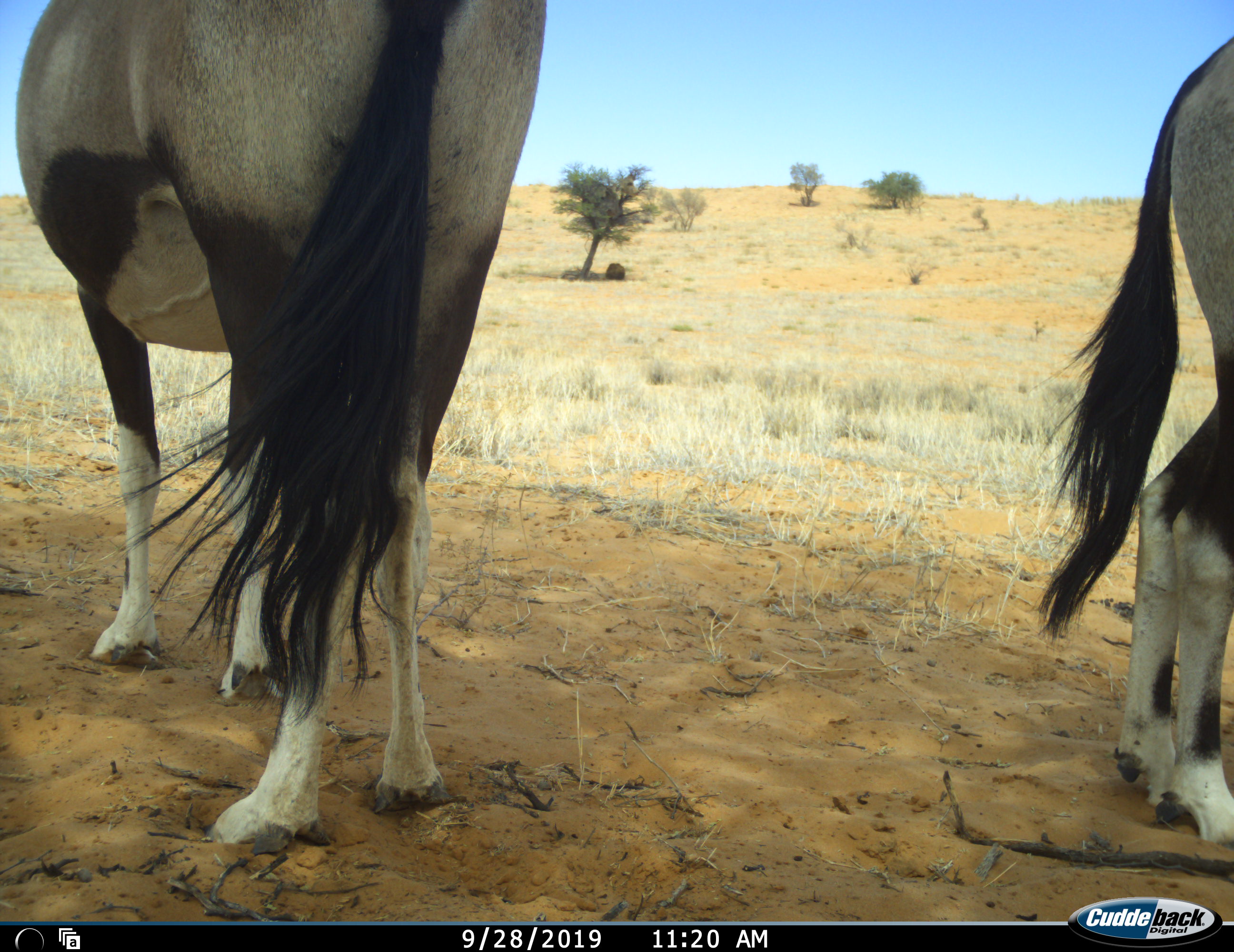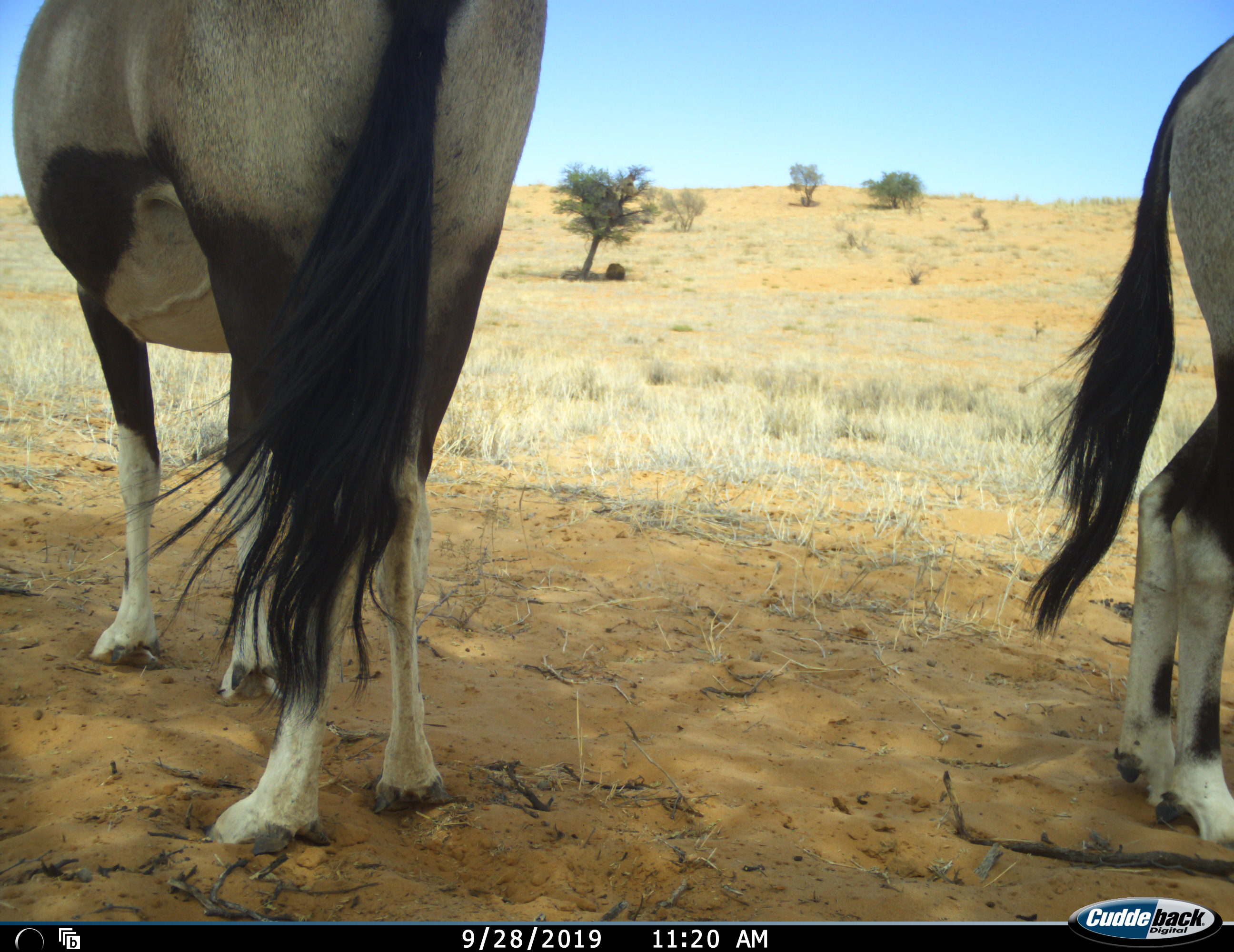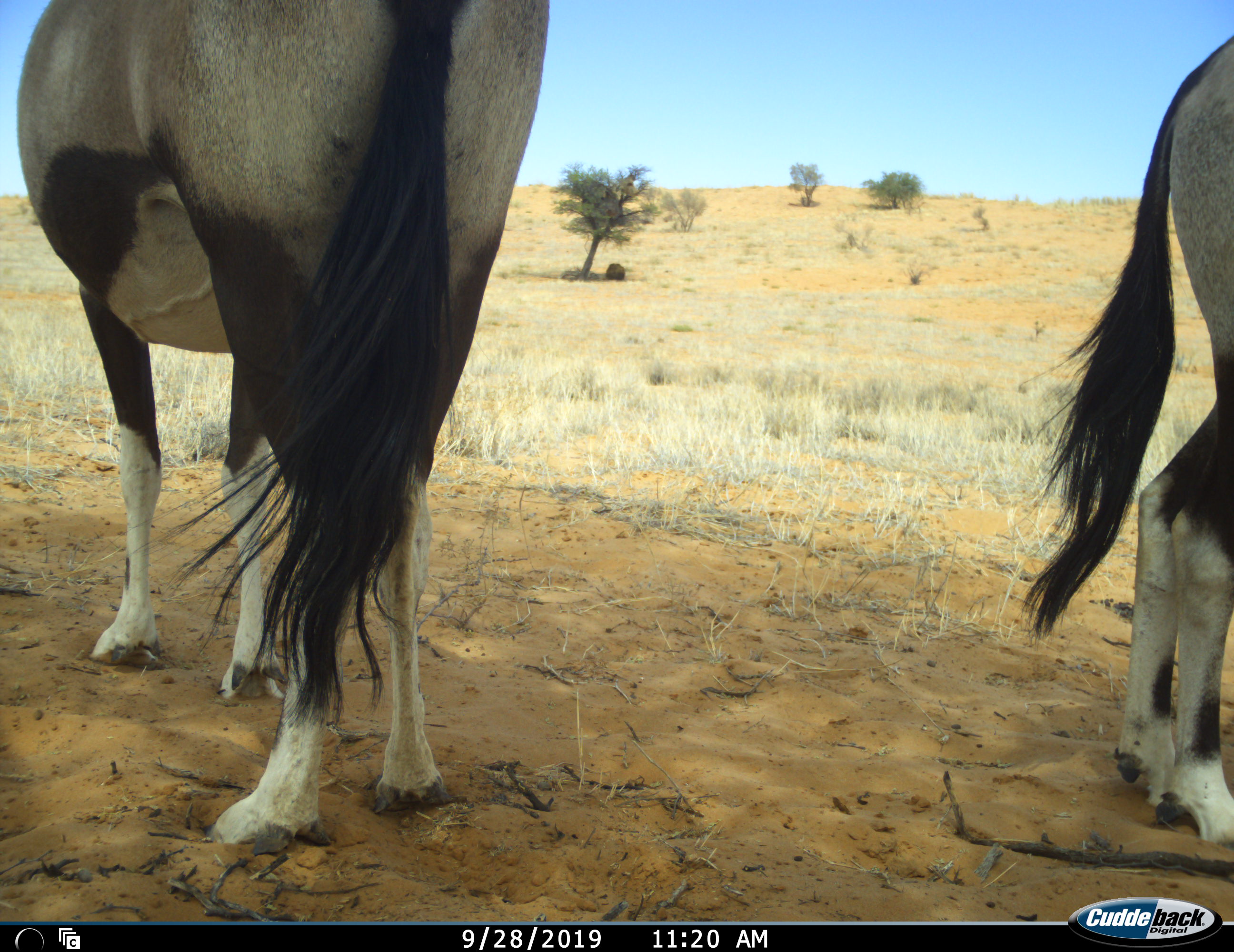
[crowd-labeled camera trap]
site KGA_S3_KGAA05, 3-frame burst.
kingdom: Animalia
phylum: Chordata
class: Mammalia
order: Artiodactyla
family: Bovidae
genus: Oryx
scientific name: Oryx gazella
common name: gemsbok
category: oryx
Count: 2.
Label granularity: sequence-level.